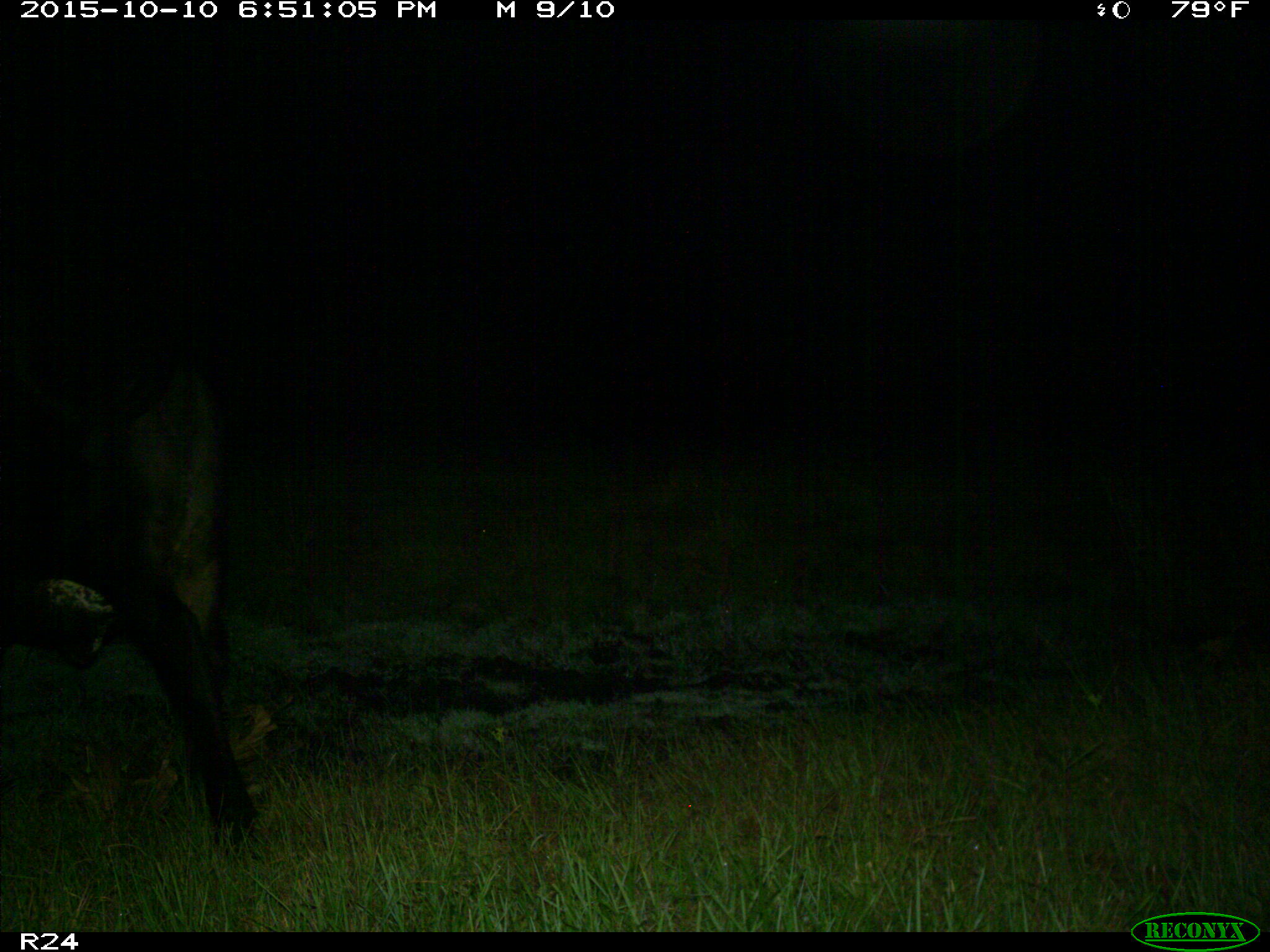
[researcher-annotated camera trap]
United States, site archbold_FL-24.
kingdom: Animalia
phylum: Chordata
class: Mammalia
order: Artiodactyla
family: Bovidae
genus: Bos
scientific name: Bos taurus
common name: domestic cow